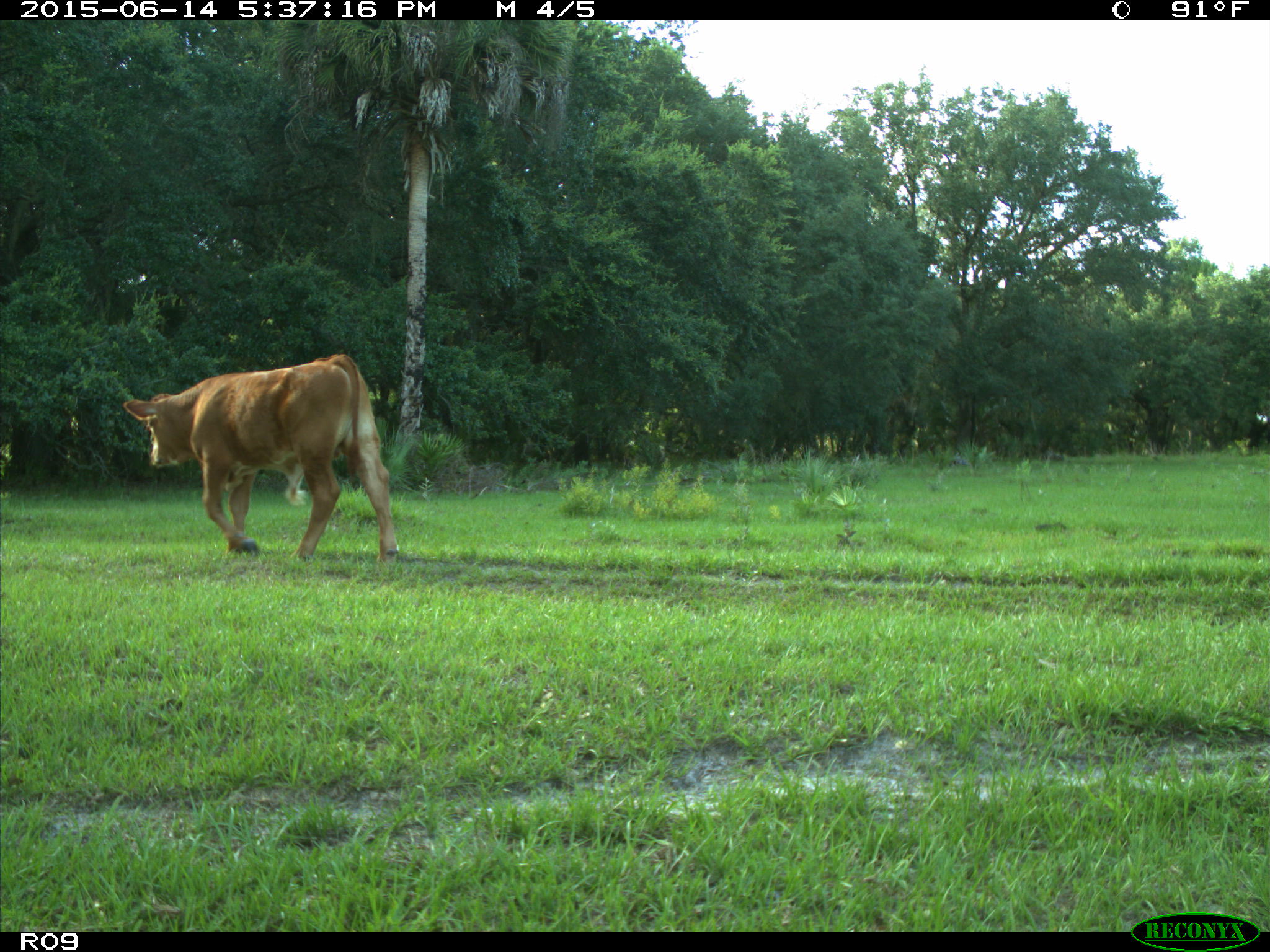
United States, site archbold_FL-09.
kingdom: Animalia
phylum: Chordata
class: Mammalia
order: Artiodactyla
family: Bovidae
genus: Bos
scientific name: Bos taurus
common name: domestic cow